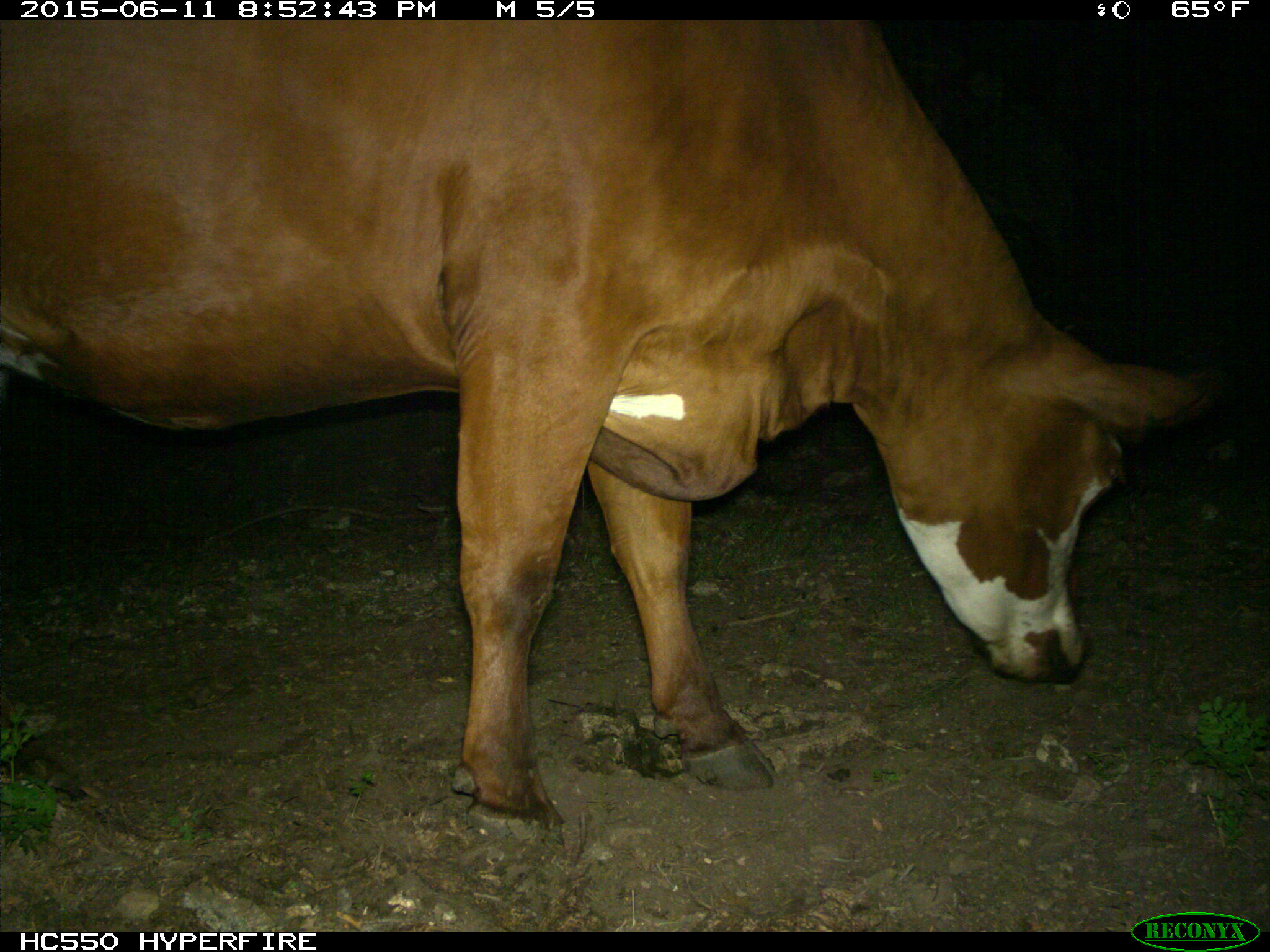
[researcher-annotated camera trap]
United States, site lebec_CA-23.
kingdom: Animalia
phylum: Chordata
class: Mammalia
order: Artiodactyla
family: Bovidae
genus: Bos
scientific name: Bos taurus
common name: domestic cow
Bos taurus (domestic cow).